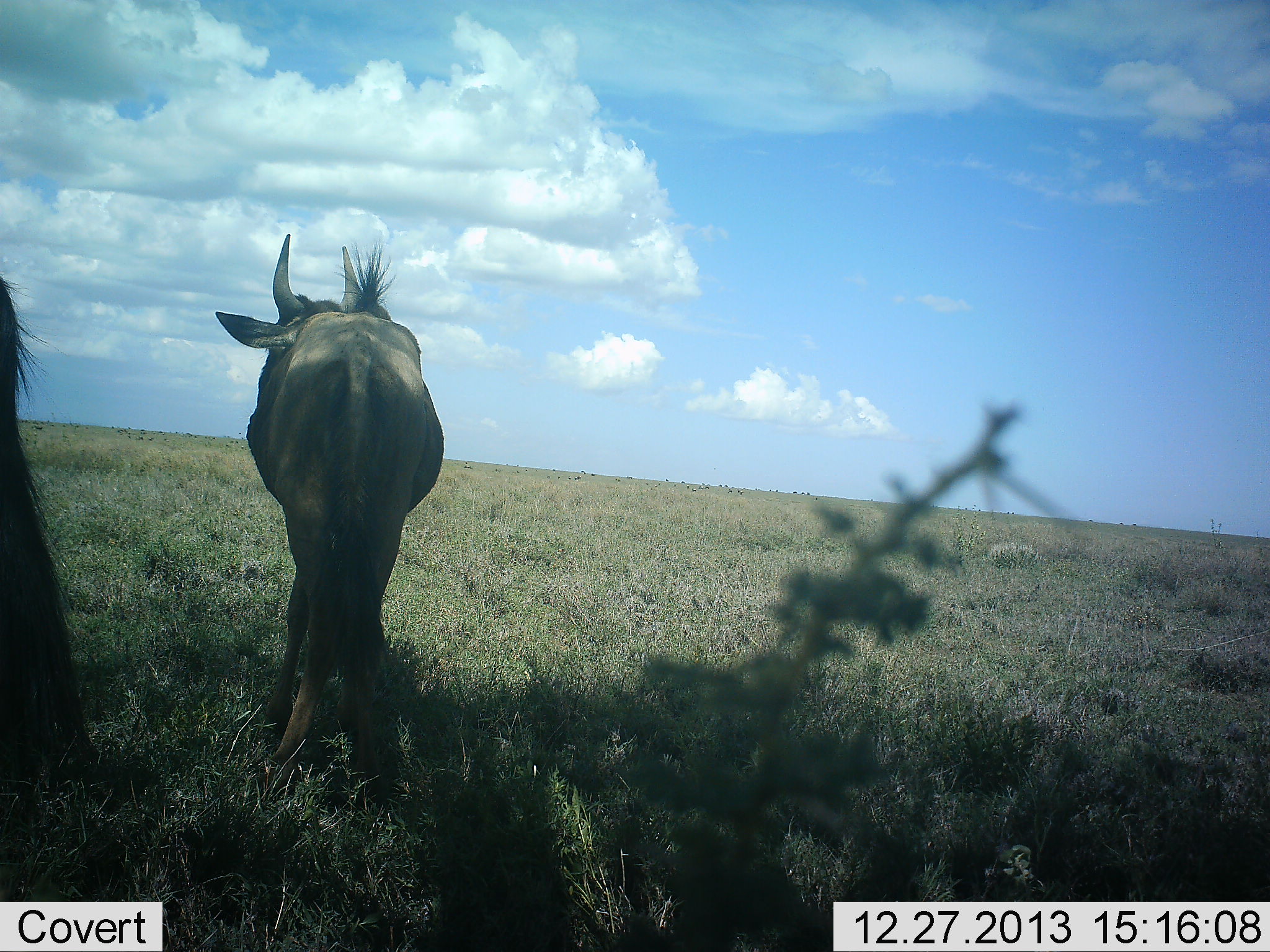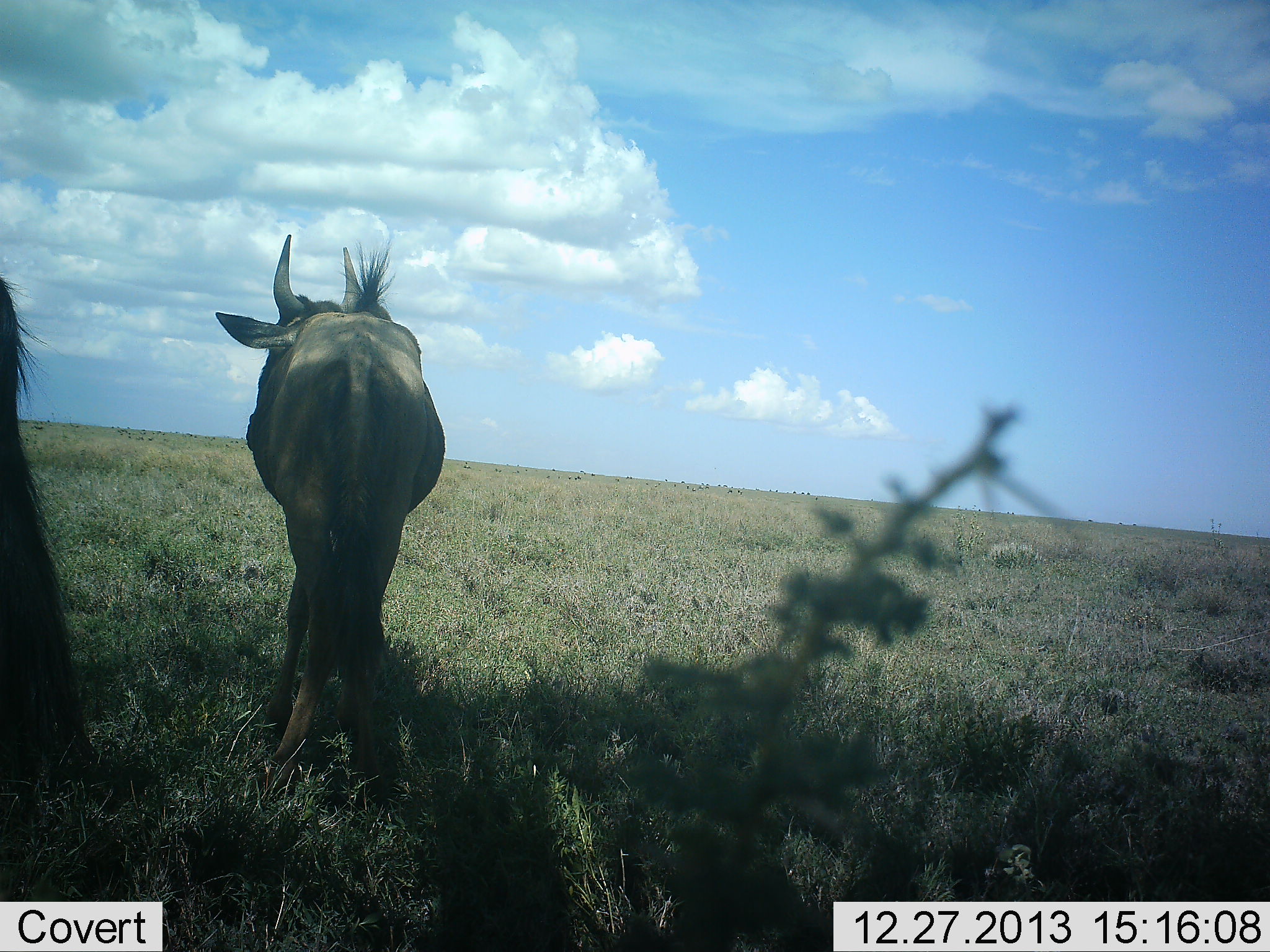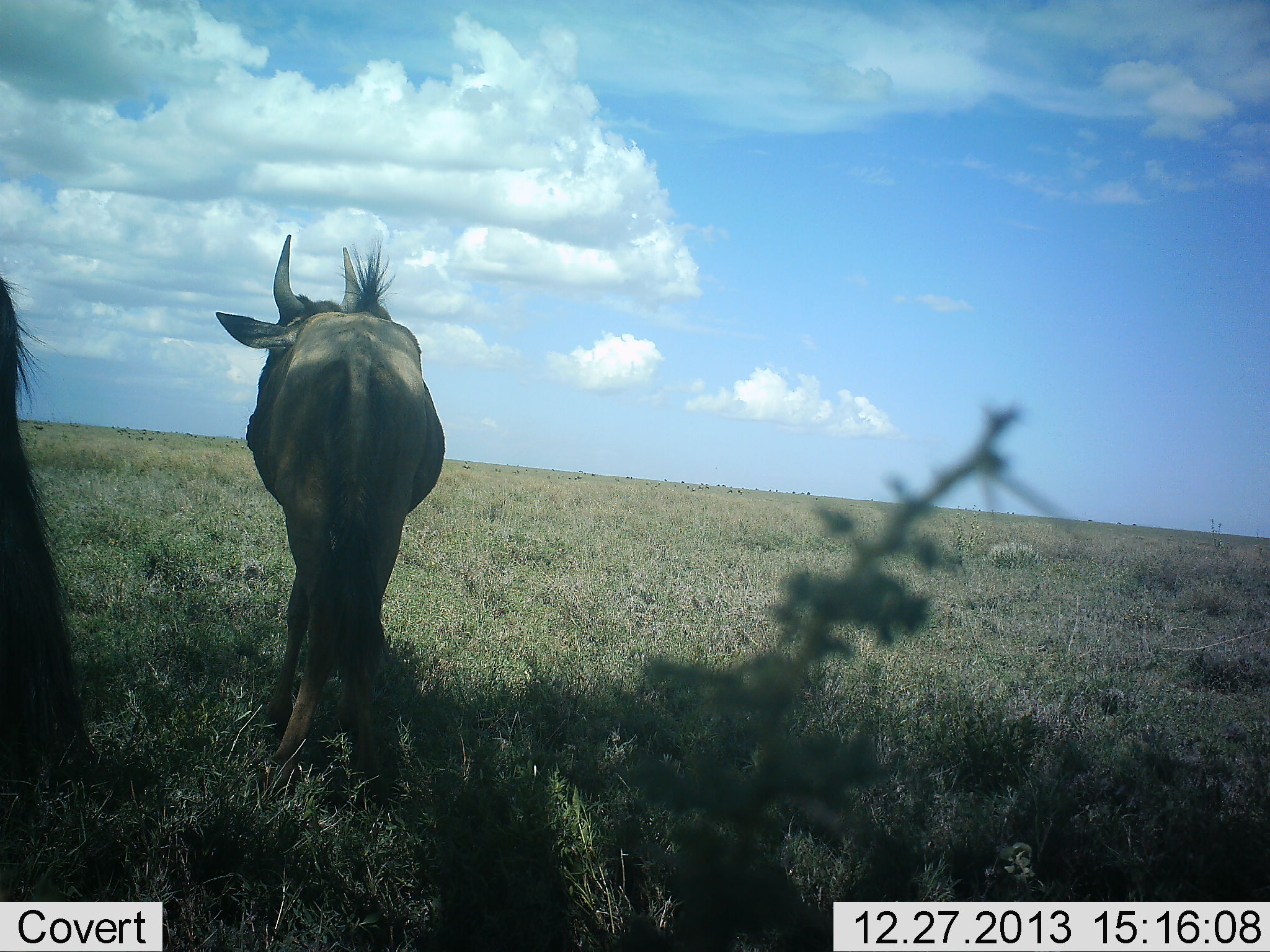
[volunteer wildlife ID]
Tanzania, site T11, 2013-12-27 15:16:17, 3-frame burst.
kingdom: Animalia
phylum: Chordata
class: Mammalia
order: Artiodactyla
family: Bovidae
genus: Connochaetes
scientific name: Connochaetes taurinus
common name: blue wildebeest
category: wildebeest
Wildebeest (blue wildebeest) (Connochaetes taurinus), count 2. Behavior (volunteer vote fractions): standing 100%, resting 10%, moving 0%, interacting 0%. Young present (vote fraction): 0%. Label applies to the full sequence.